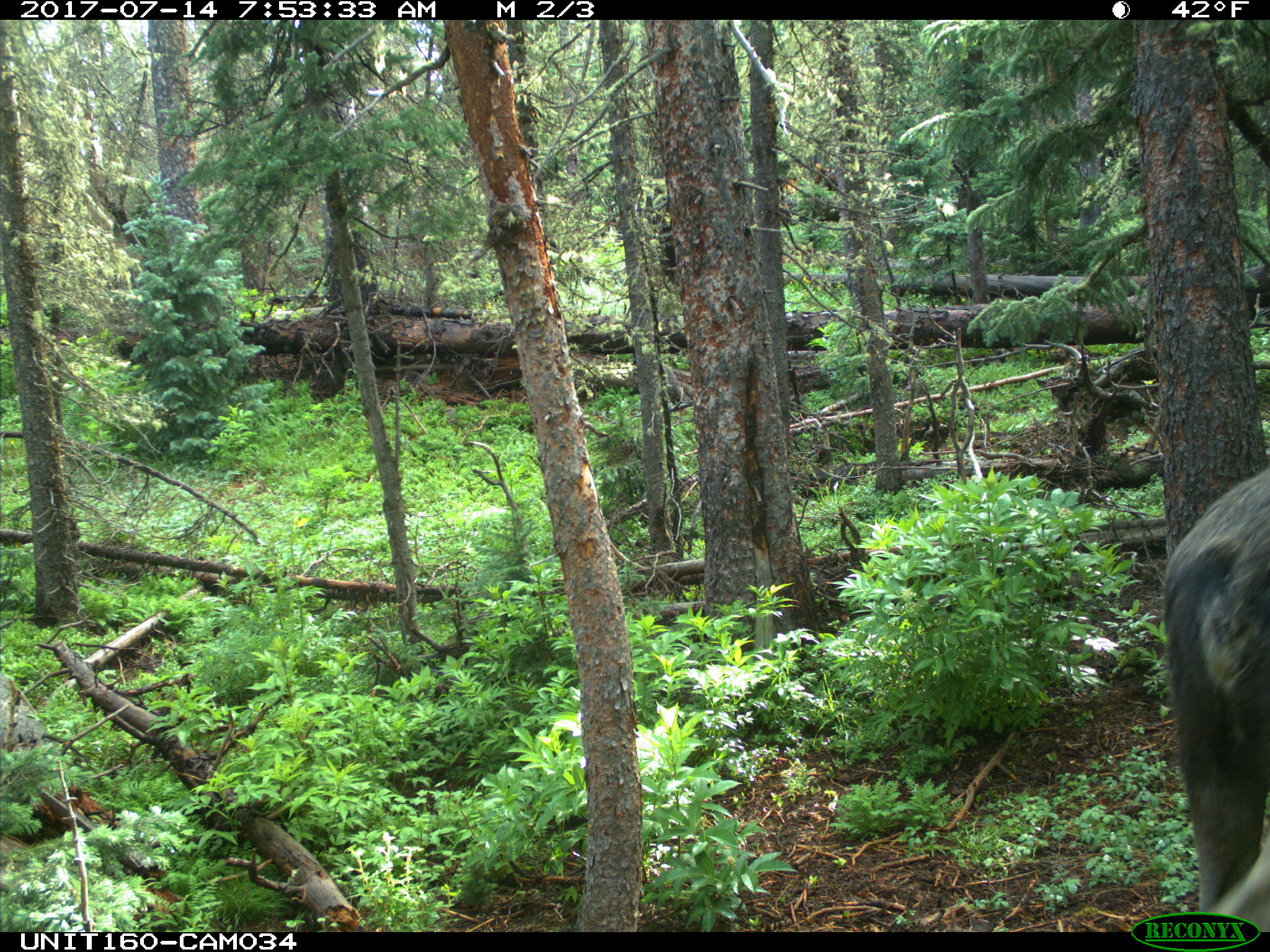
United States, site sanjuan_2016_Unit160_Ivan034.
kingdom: Animalia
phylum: Chordata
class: Mammalia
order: Artiodactyla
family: Cervidae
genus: Alces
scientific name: Alces alces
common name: moose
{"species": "Alces alces (moose)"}